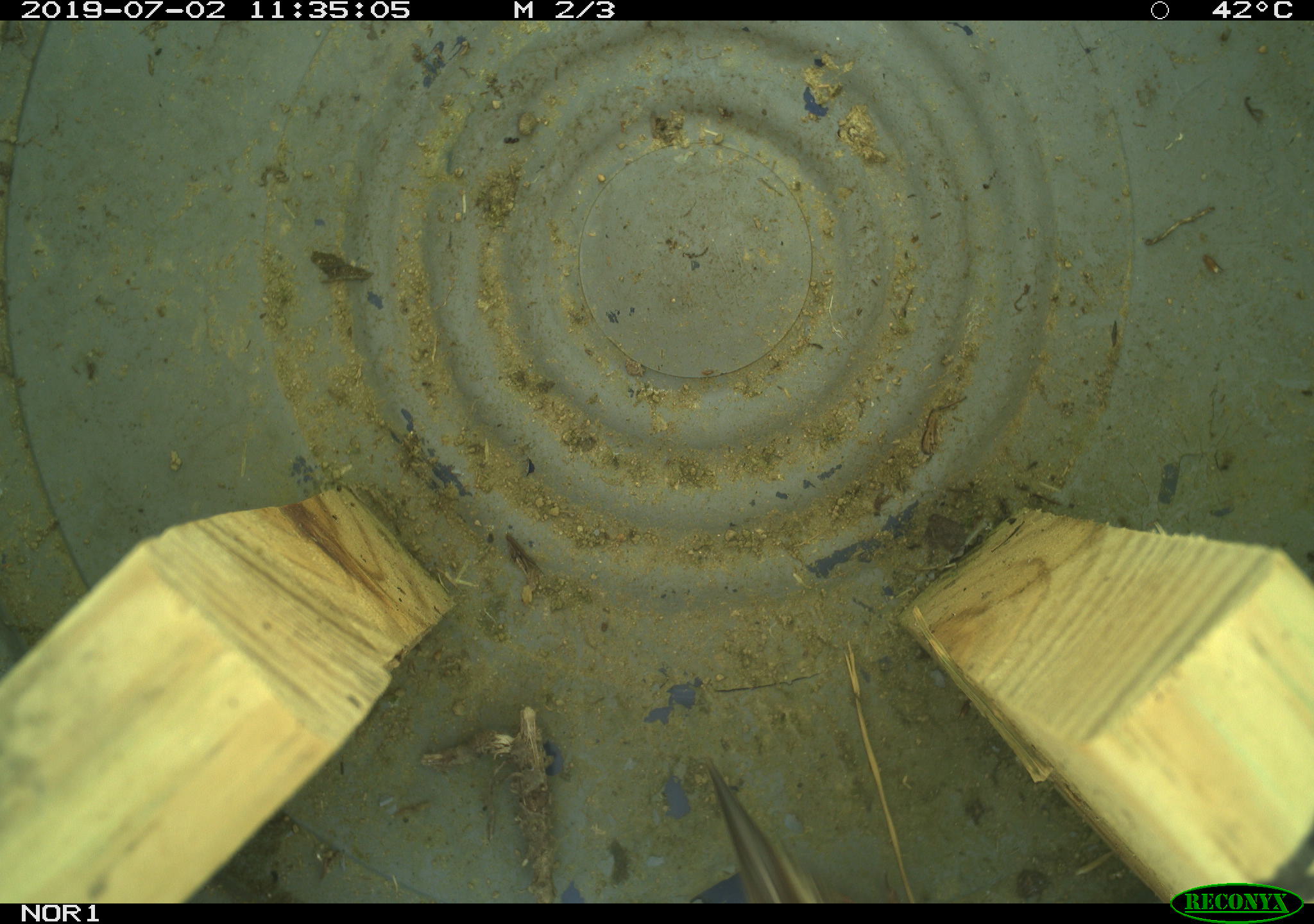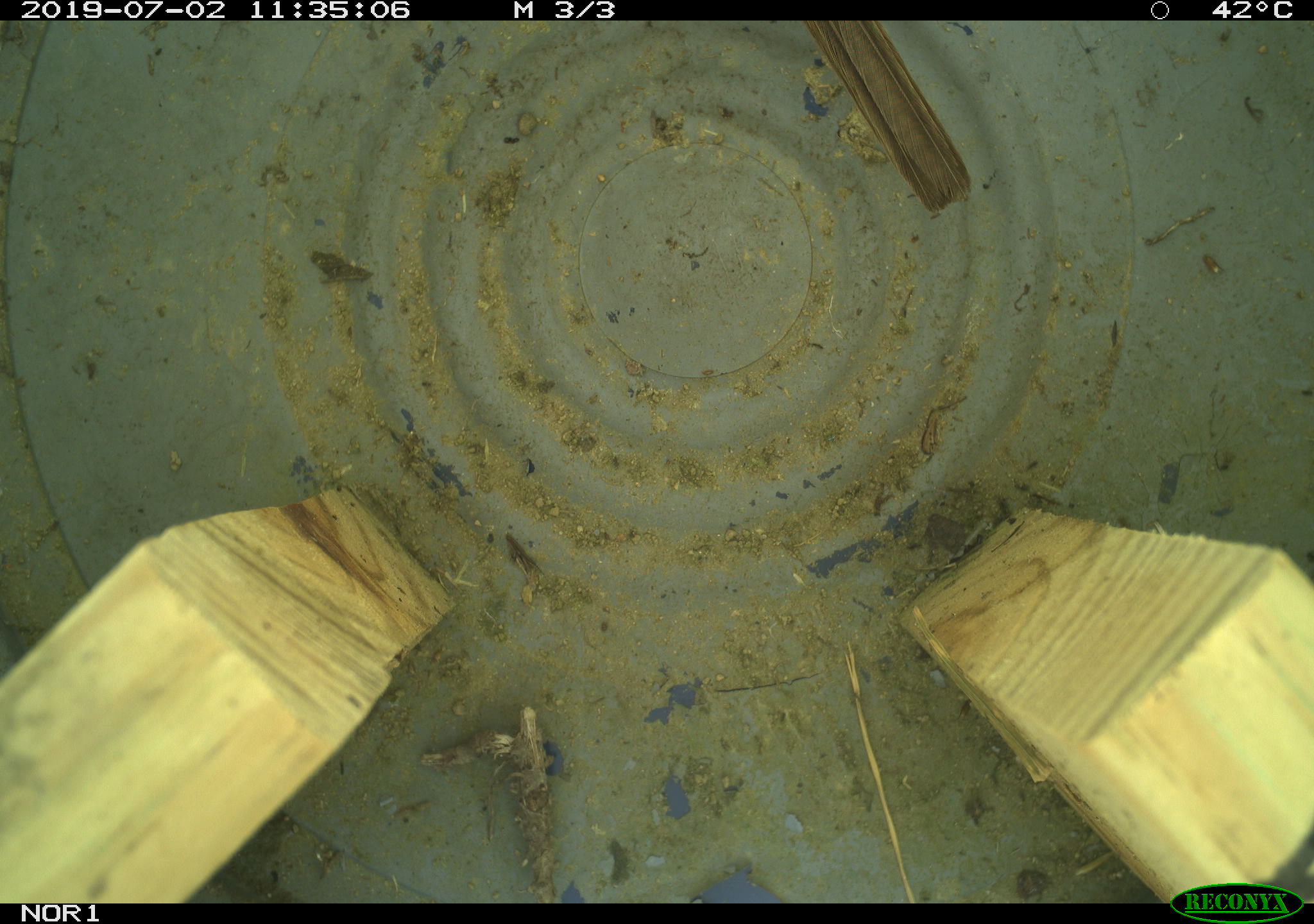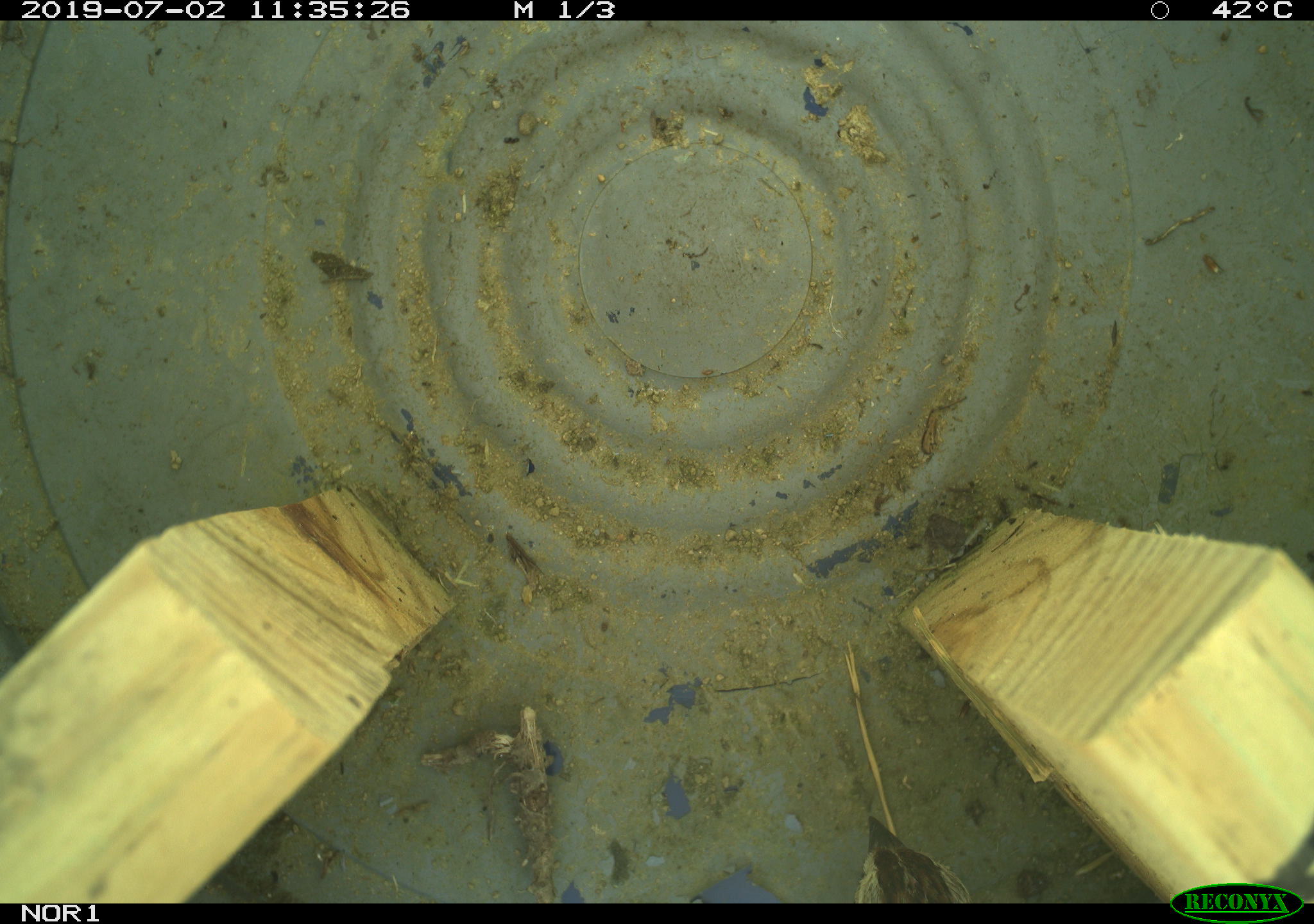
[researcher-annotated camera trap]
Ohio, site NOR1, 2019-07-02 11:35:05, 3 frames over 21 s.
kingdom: Animalia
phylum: Chordata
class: Aves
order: Passeriformes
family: Passerellidae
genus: Melospiza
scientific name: Melospiza melodia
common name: song sparrow